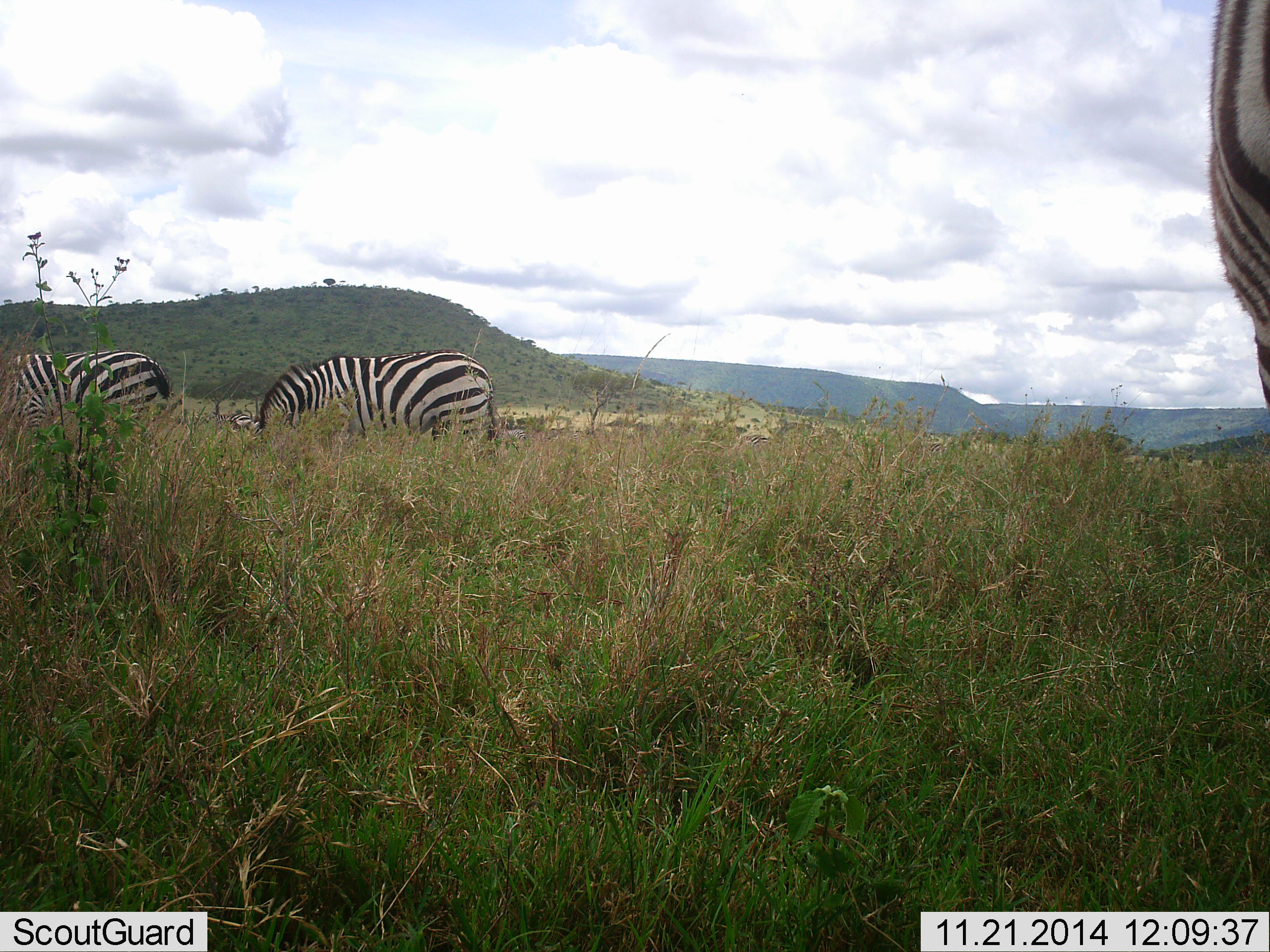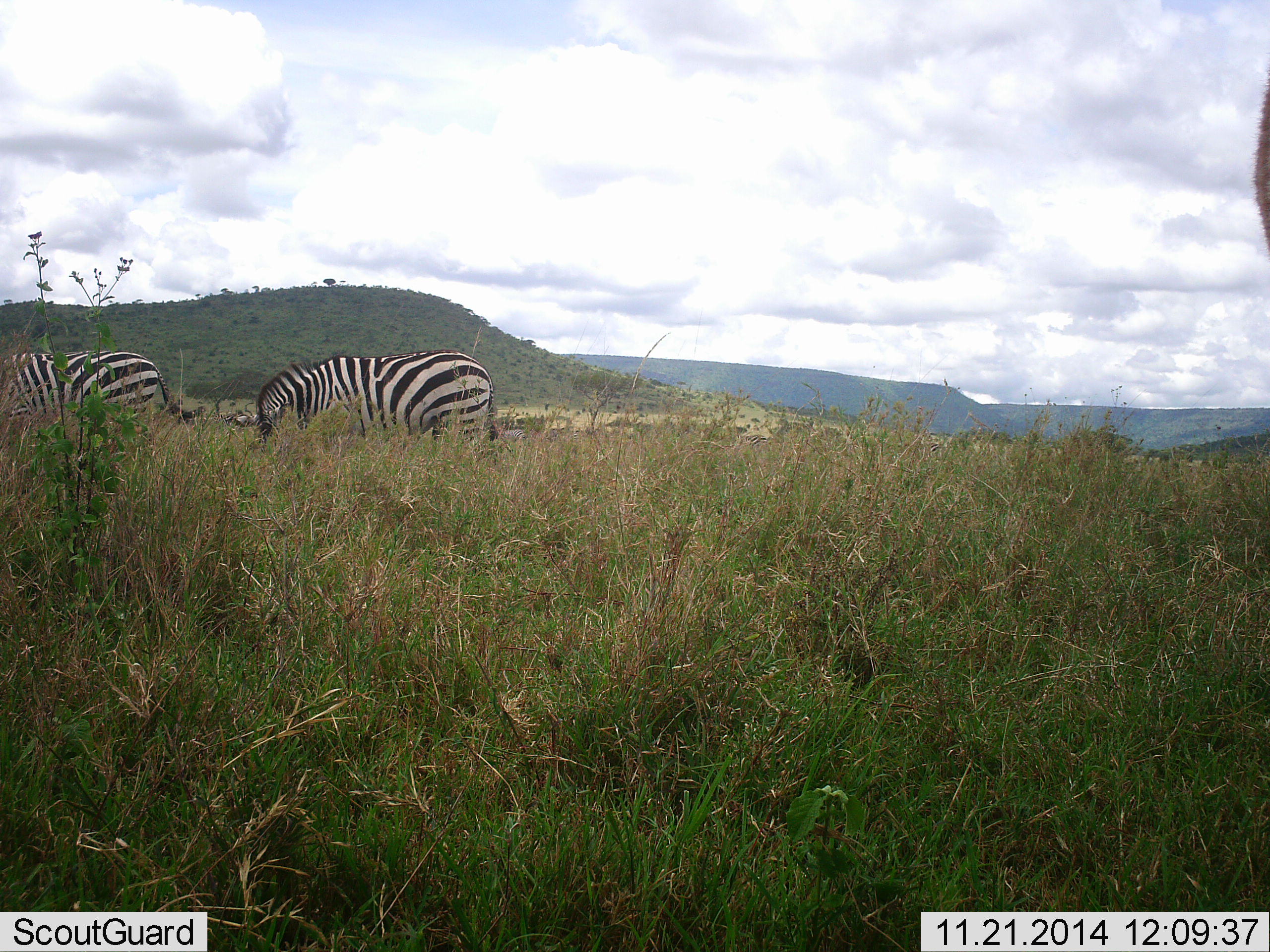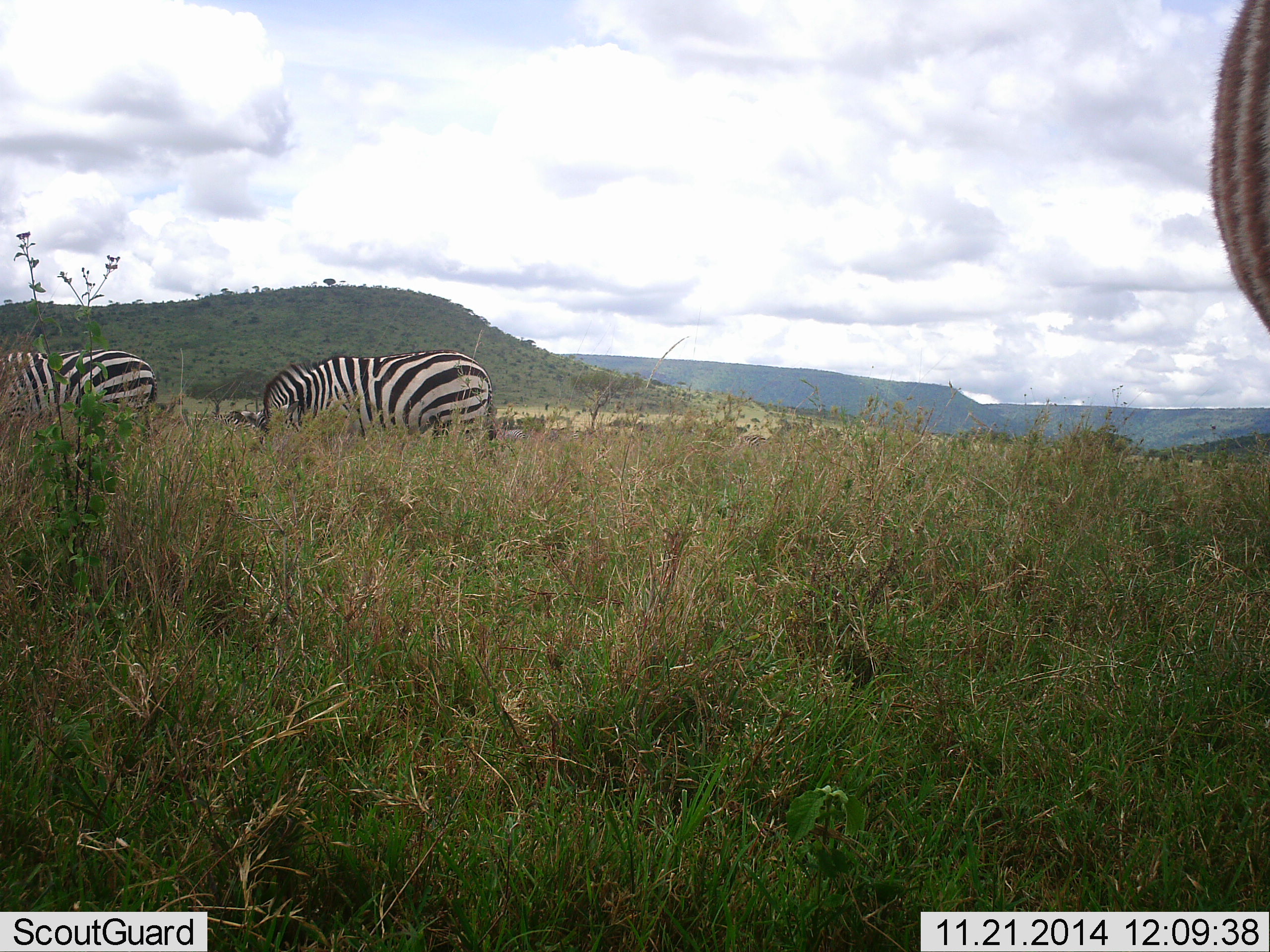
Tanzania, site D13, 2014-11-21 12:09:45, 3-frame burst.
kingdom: Animalia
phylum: Chordata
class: Mammalia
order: Perissodactyla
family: Equidae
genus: Equus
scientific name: Equus quagga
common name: plains zebra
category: zebra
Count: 3.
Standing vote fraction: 50%.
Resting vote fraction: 10%.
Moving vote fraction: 10%.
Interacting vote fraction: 0%.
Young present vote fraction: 0%.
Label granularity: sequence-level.